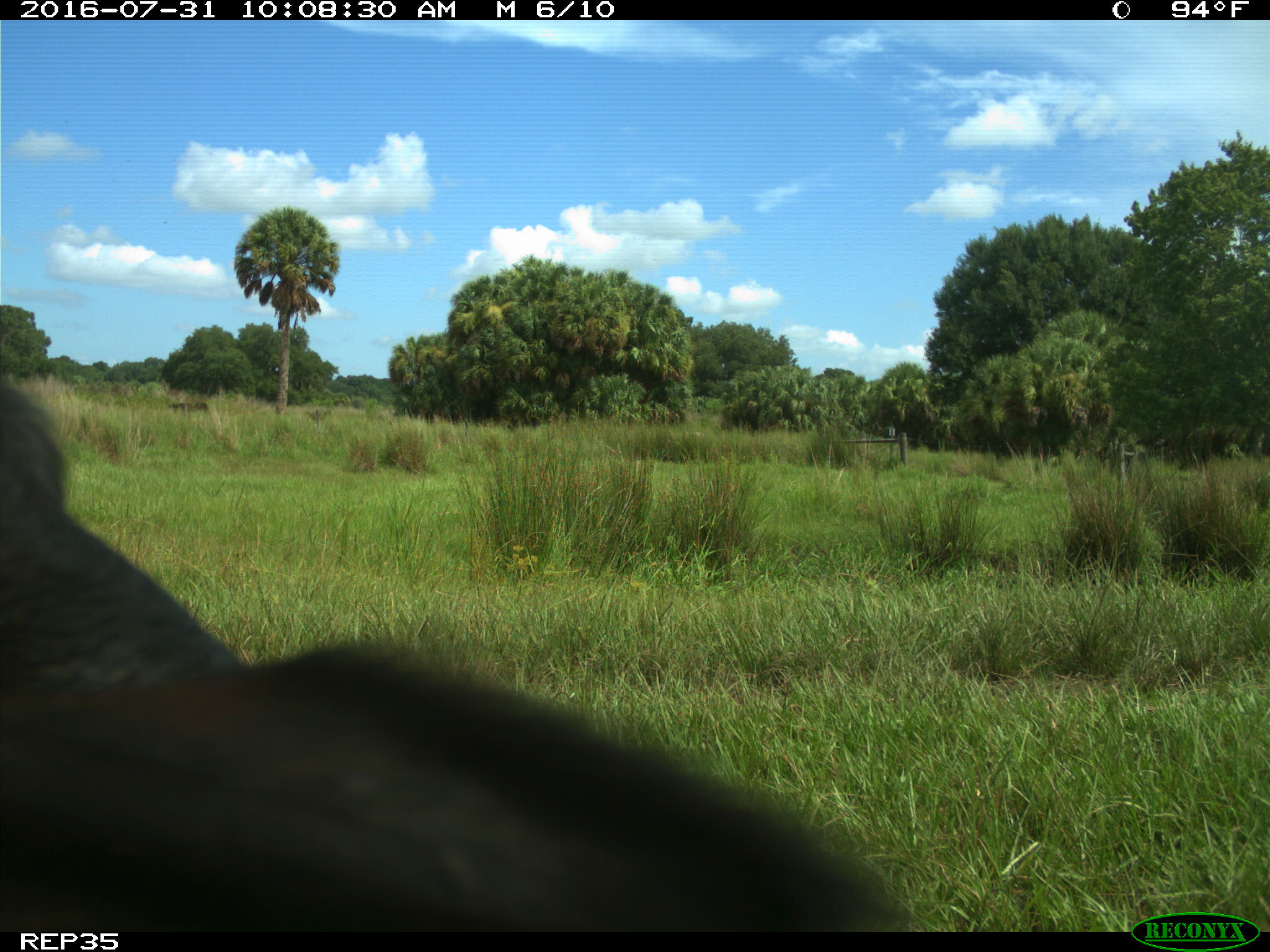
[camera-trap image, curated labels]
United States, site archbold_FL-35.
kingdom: Animalia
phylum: Chordata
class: Mammalia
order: Artiodactyla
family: Bovidae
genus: Bos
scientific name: Bos taurus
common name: domestic cow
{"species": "Bos taurus (domestic cow)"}